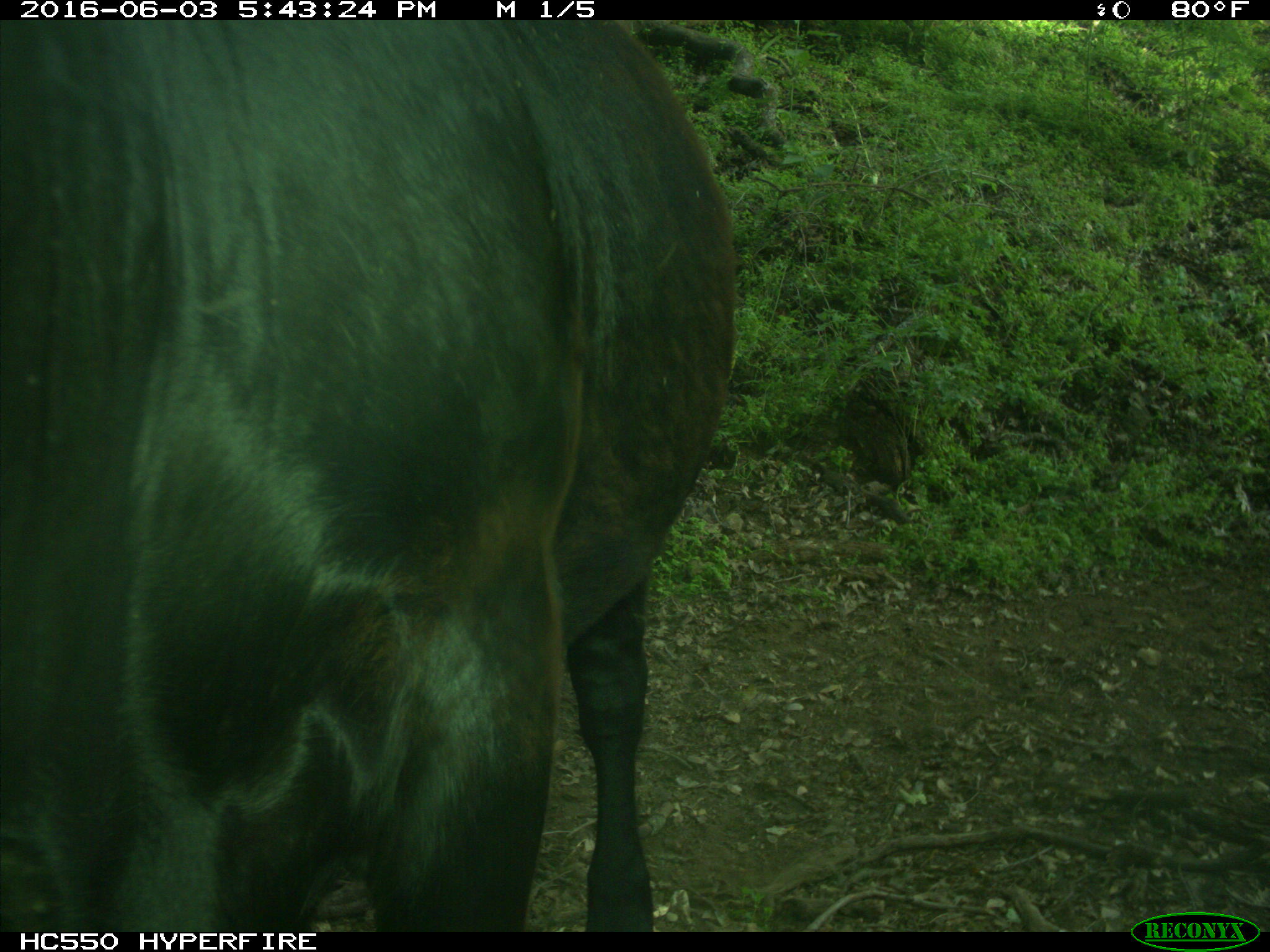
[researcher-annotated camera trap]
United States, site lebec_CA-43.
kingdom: Animalia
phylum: Chordata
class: Mammalia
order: Artiodactyla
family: Bovidae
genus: Bos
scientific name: Bos taurus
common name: domestic cow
Bos taurus (domestic cow).